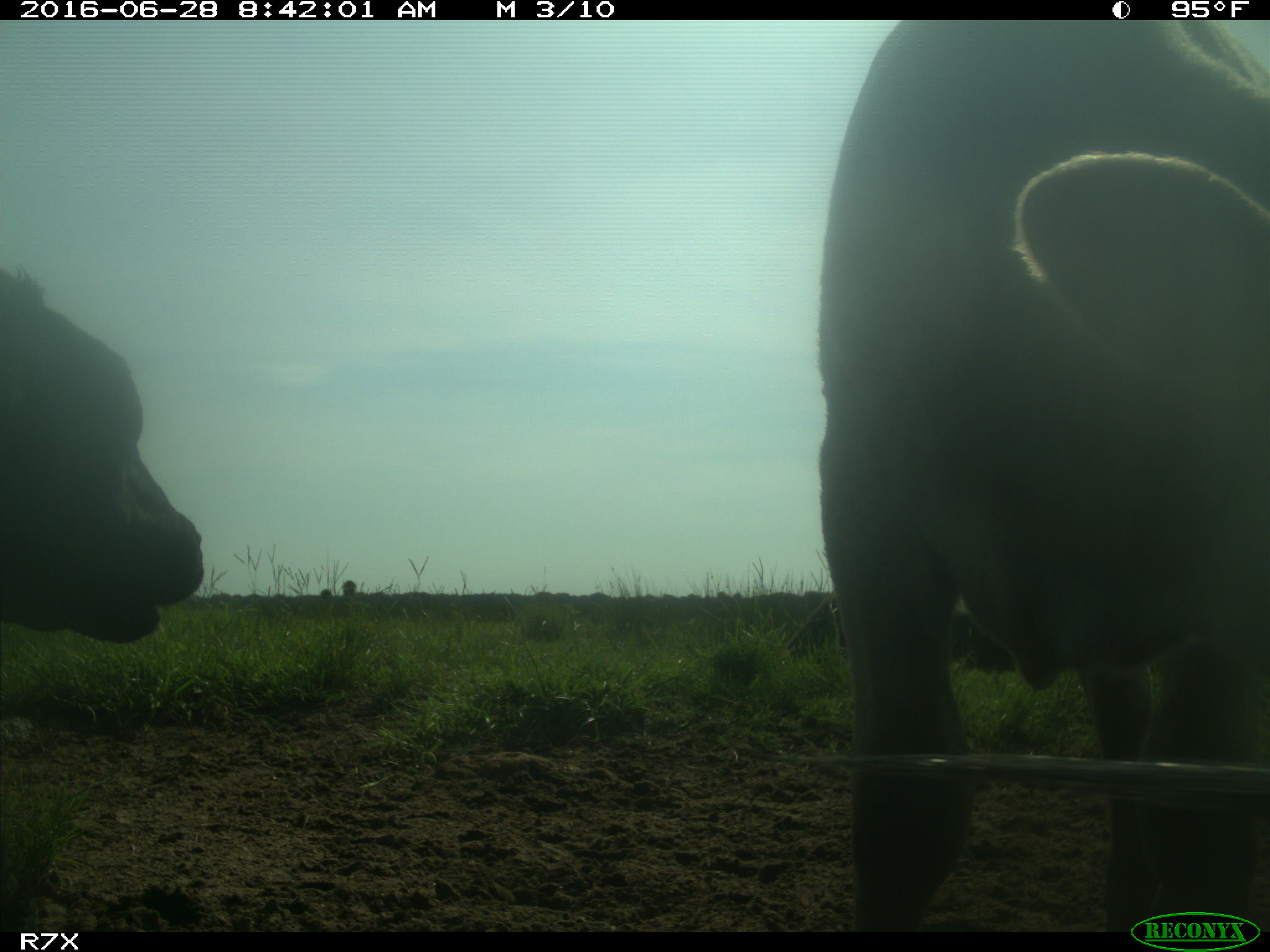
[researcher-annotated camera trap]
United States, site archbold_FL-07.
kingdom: Animalia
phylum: Chordata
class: Mammalia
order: Artiodactyla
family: Bovidae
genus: Bos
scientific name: Bos taurus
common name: domestic cow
Bos taurus (domestic cow).